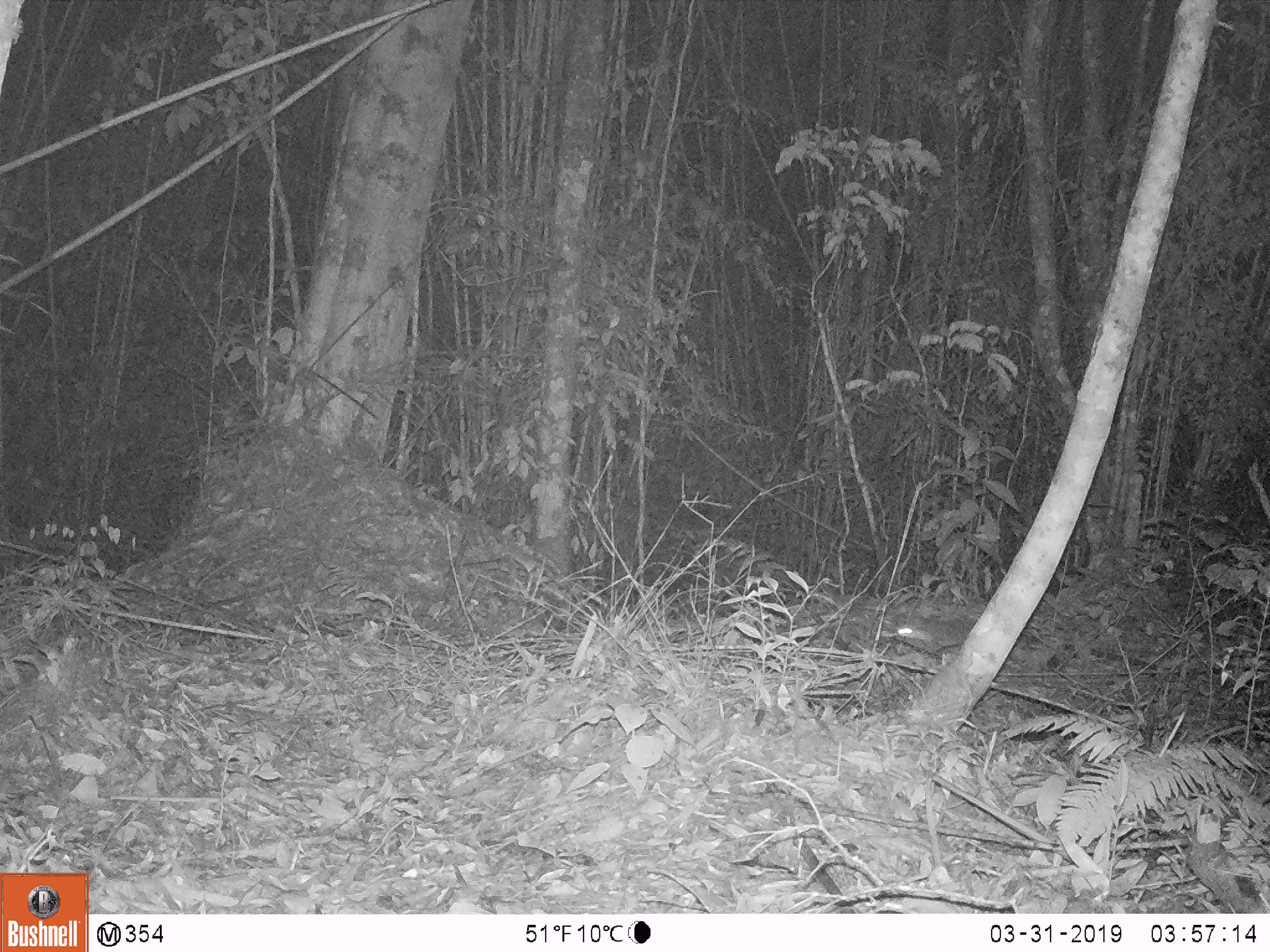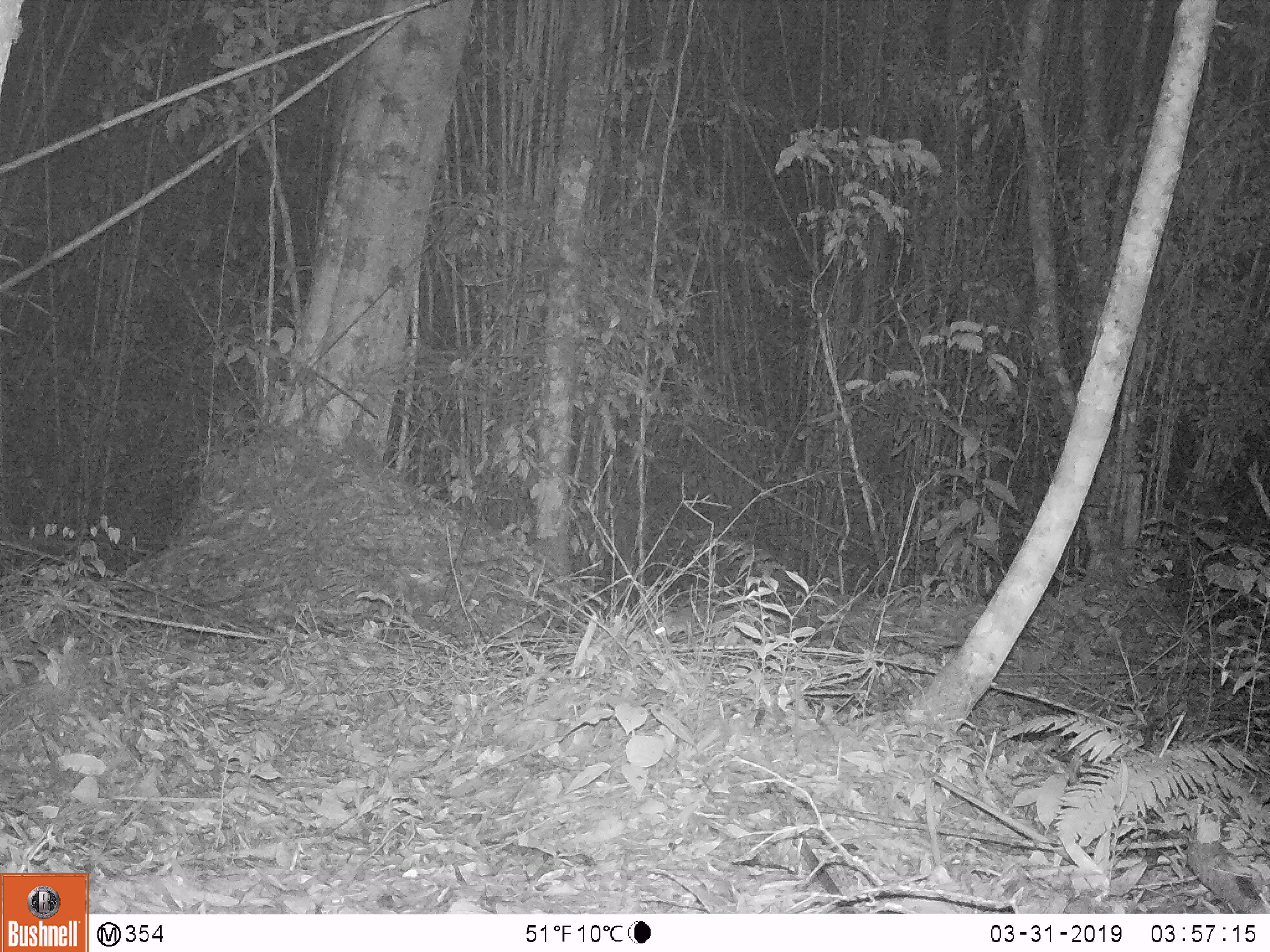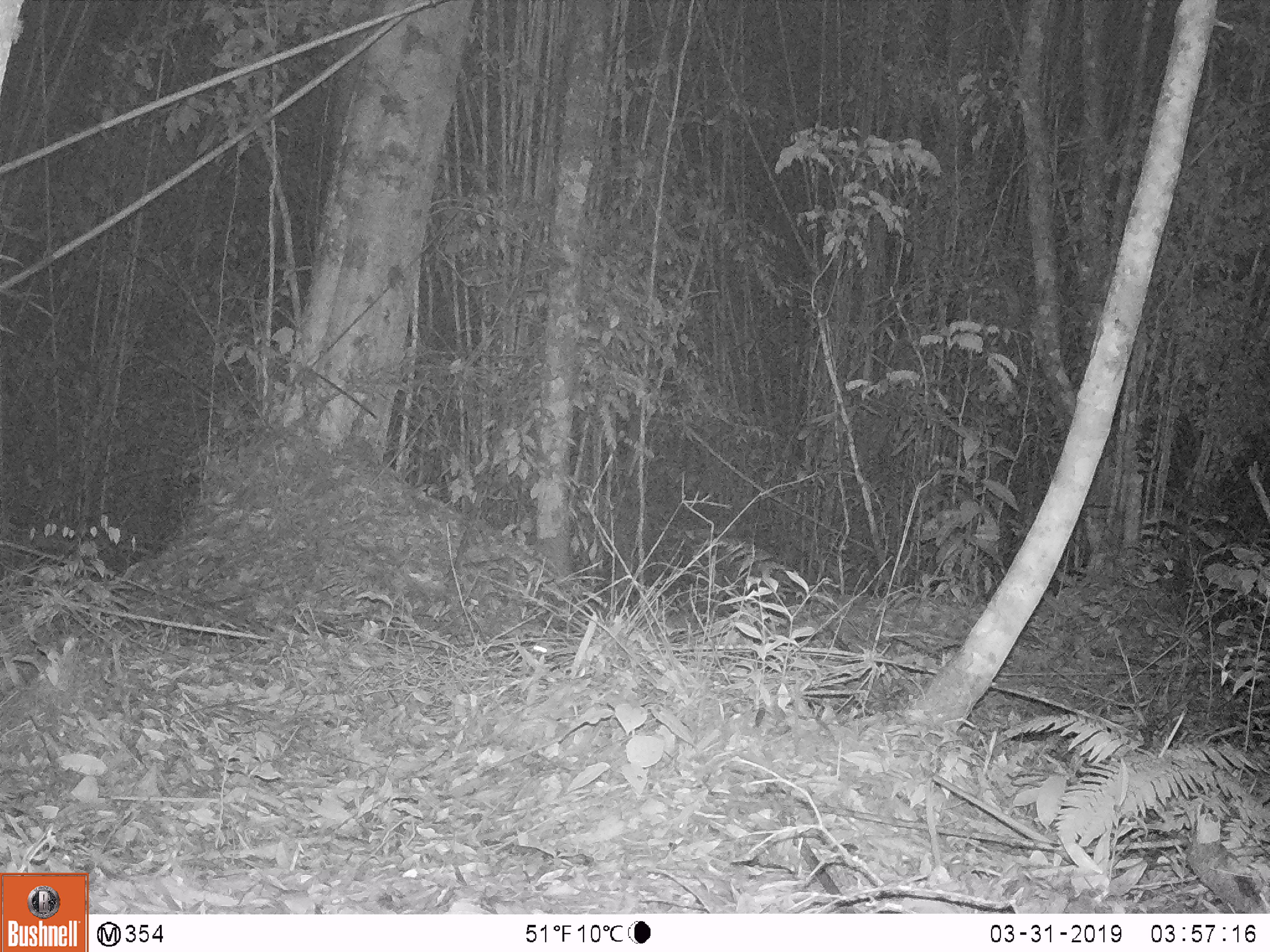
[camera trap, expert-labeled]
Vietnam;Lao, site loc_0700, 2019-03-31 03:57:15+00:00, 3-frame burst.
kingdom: Animalia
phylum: Chordata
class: Mammalia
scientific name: Mammalia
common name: mammal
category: unidentified small mammal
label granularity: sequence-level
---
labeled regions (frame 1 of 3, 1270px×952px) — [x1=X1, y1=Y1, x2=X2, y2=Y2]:
unidentified small mammal: [x1=895, y1=618, x2=974, y2=653]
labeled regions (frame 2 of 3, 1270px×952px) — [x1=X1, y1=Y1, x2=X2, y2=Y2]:
unidentified small mammal: [x1=654, y1=611, x2=696, y2=640]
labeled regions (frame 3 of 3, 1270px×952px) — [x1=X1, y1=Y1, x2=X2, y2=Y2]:
unidentified small mammal: [x1=532, y1=642, x2=555, y2=657]